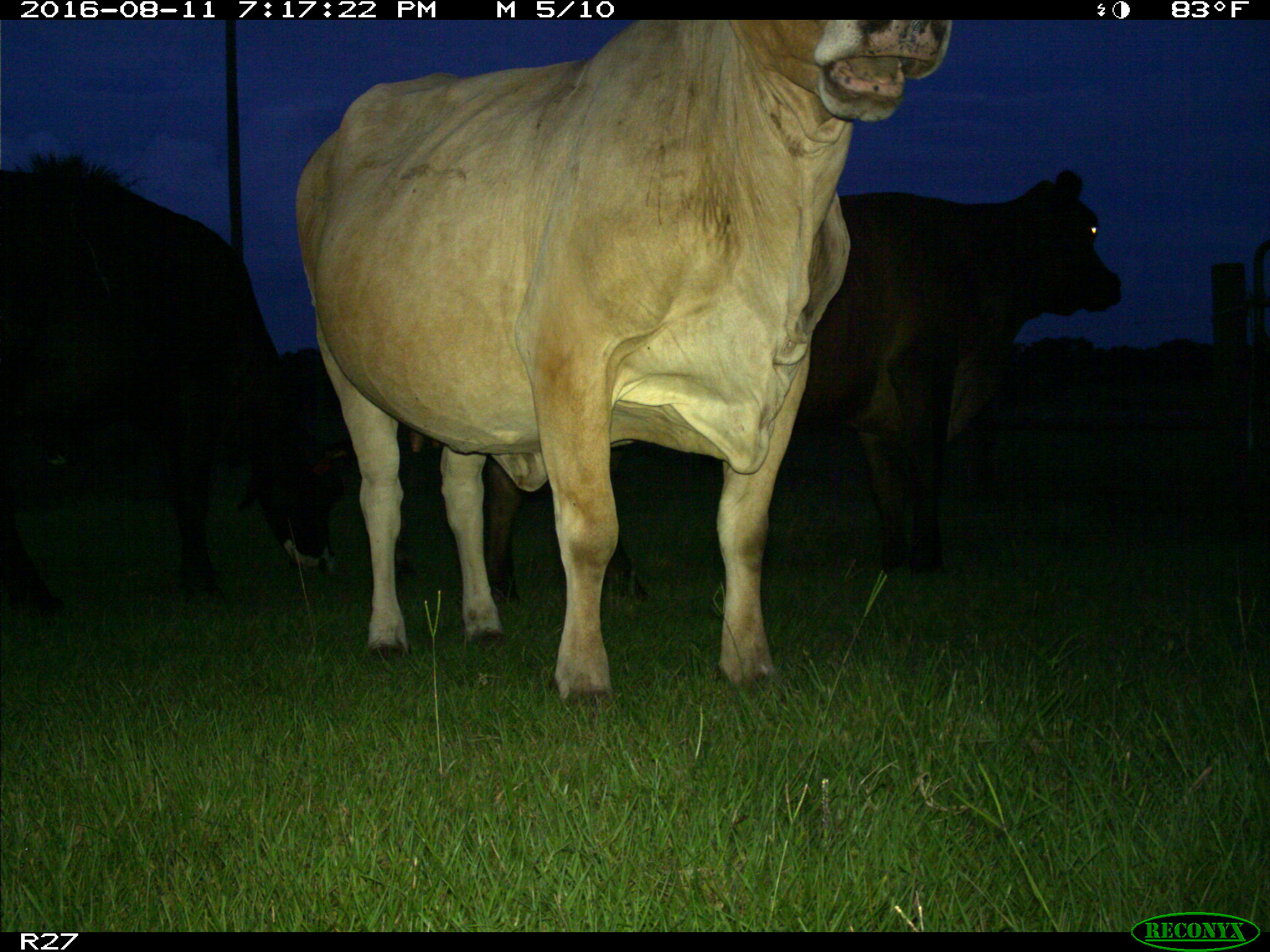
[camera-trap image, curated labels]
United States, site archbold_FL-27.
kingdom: Animalia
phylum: Chordata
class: Mammalia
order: Artiodactyla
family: Bovidae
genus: Bos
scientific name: Bos taurus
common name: domestic cow